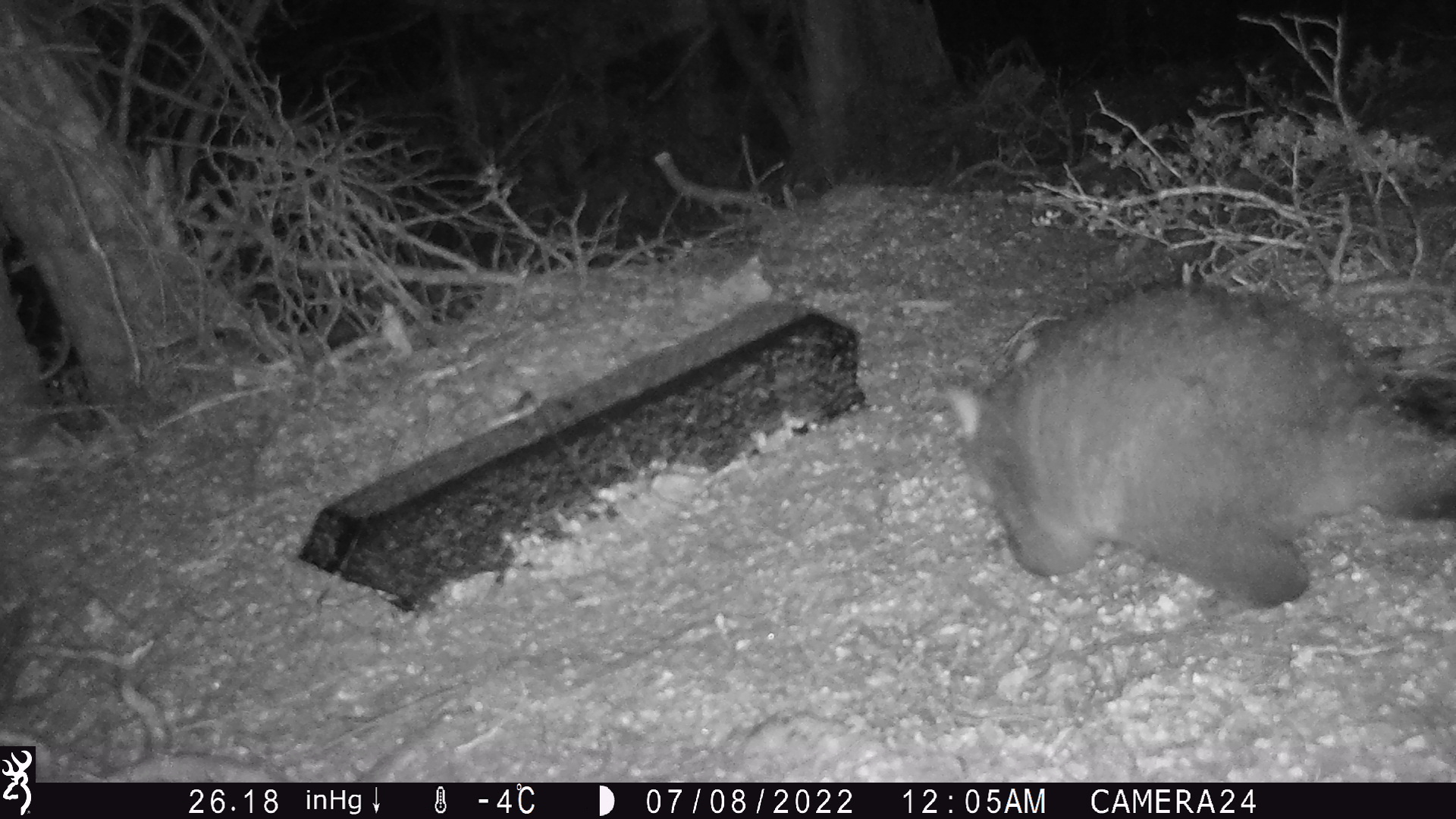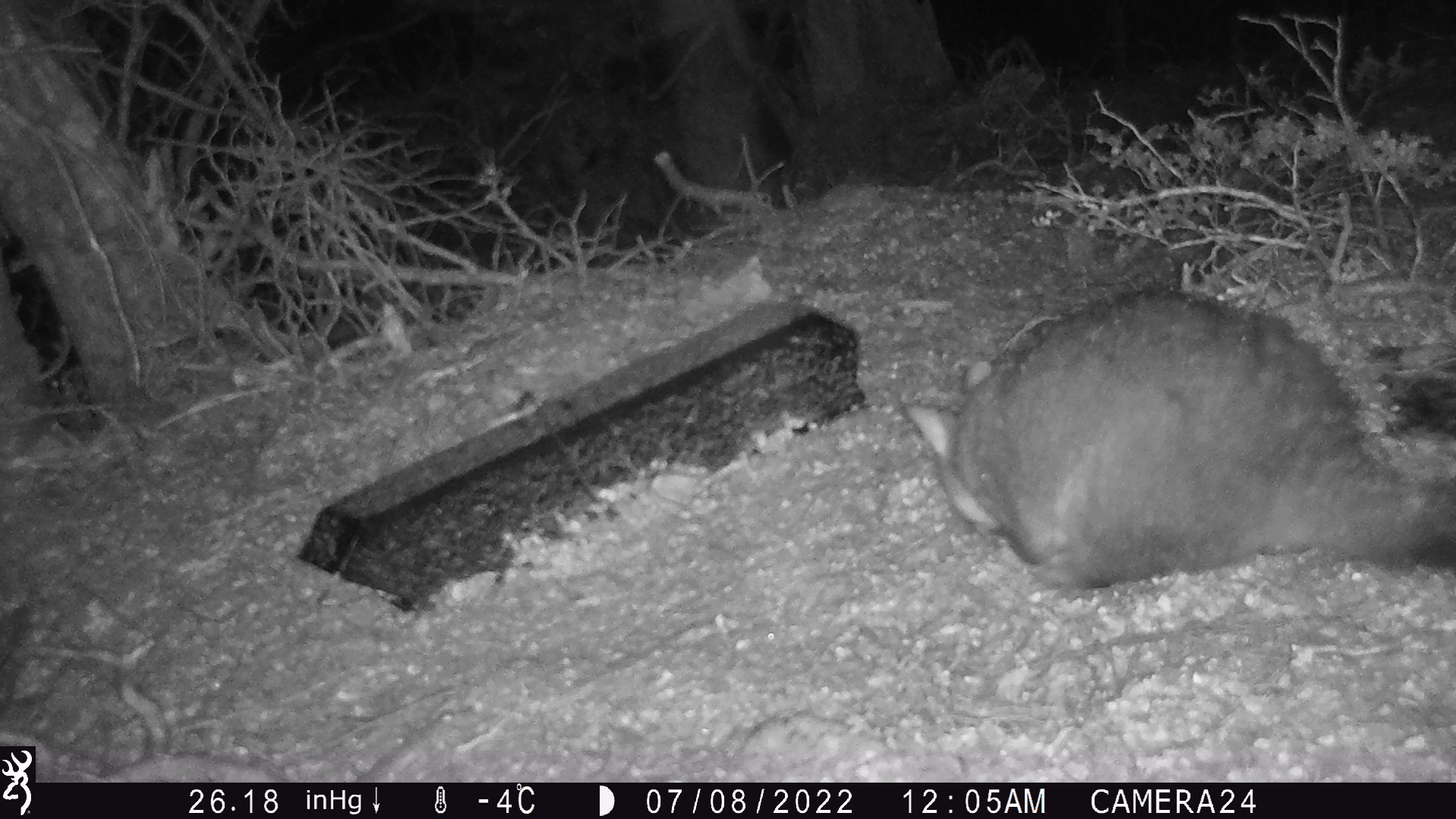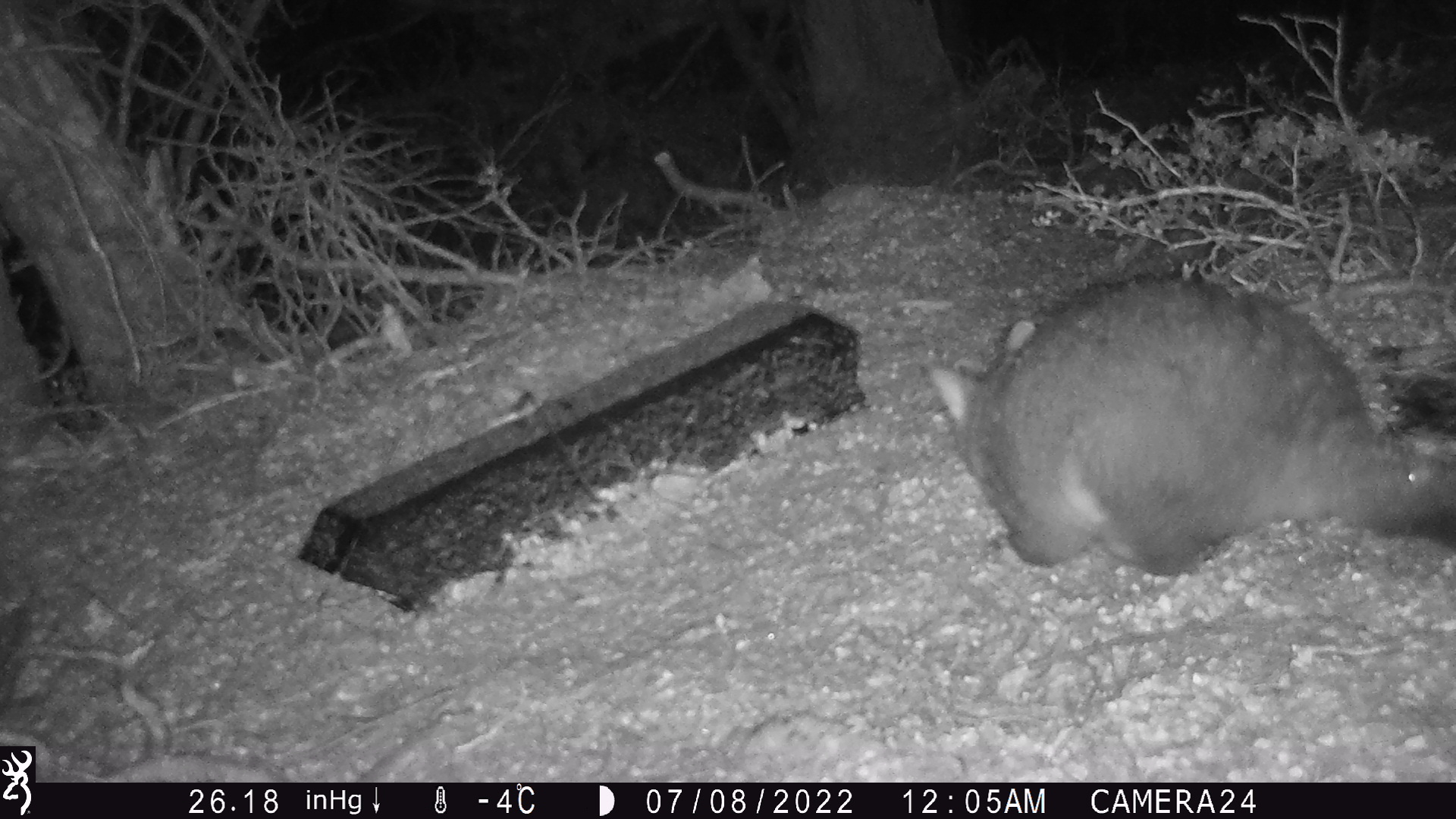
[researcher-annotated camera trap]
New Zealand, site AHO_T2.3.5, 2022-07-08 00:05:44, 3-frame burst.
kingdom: Animalia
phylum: Chordata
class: Mammalia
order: Diprotodontia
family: Phalangeridae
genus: Trichosurus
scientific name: Trichosurus vulpecula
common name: common brushtail possum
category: possum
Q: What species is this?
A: Possum (common brushtail possum) (Trichosurus vulpecula).